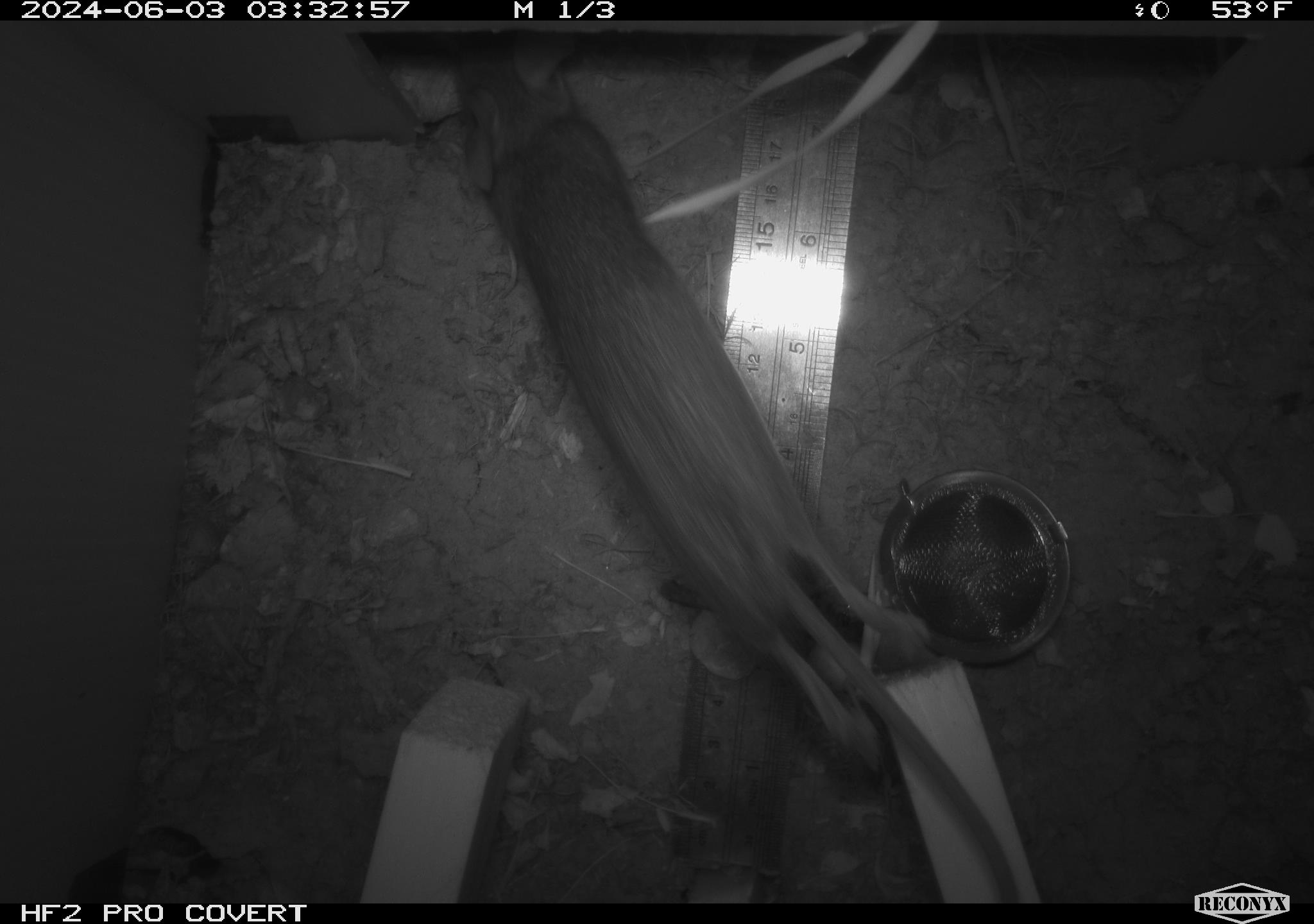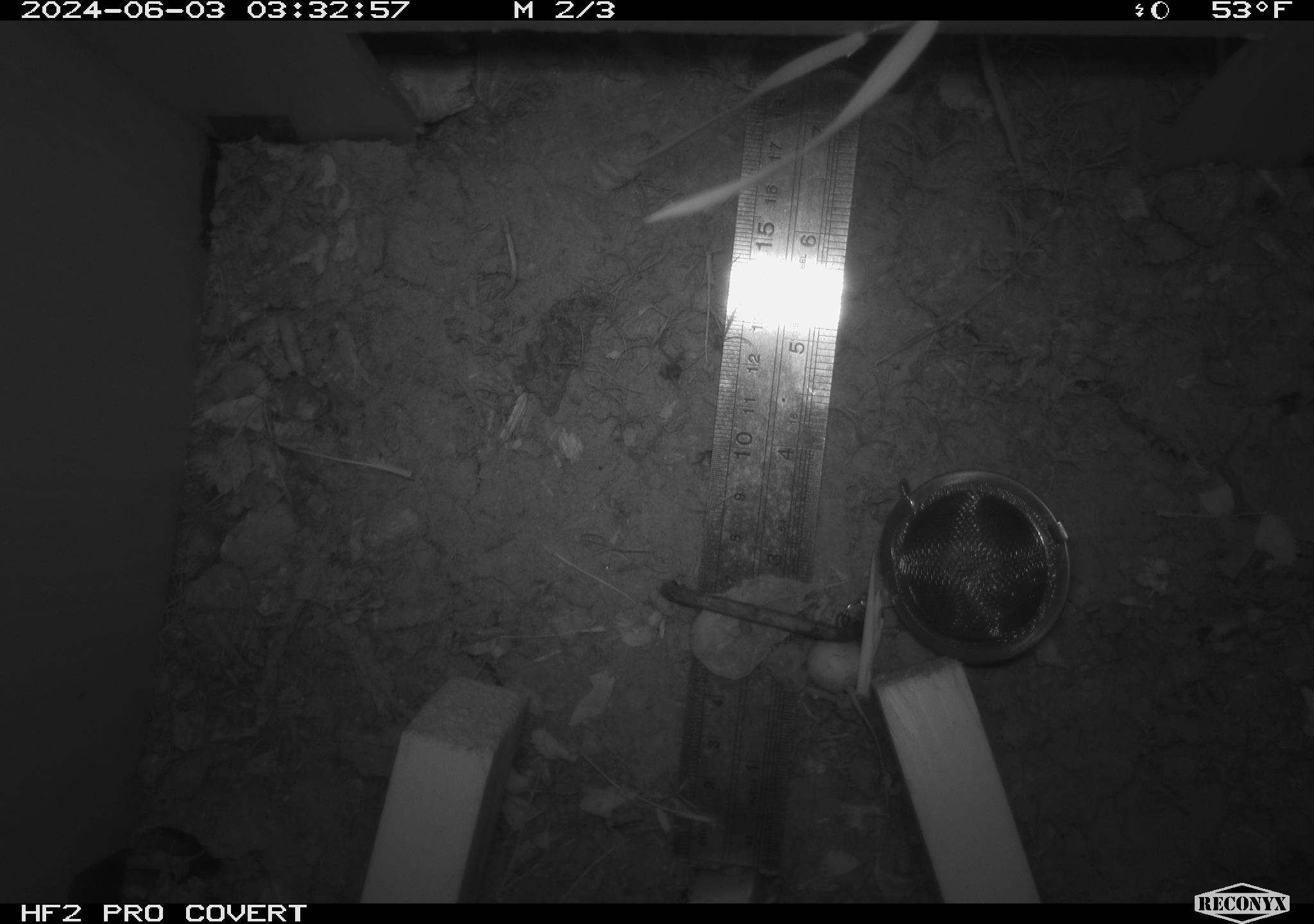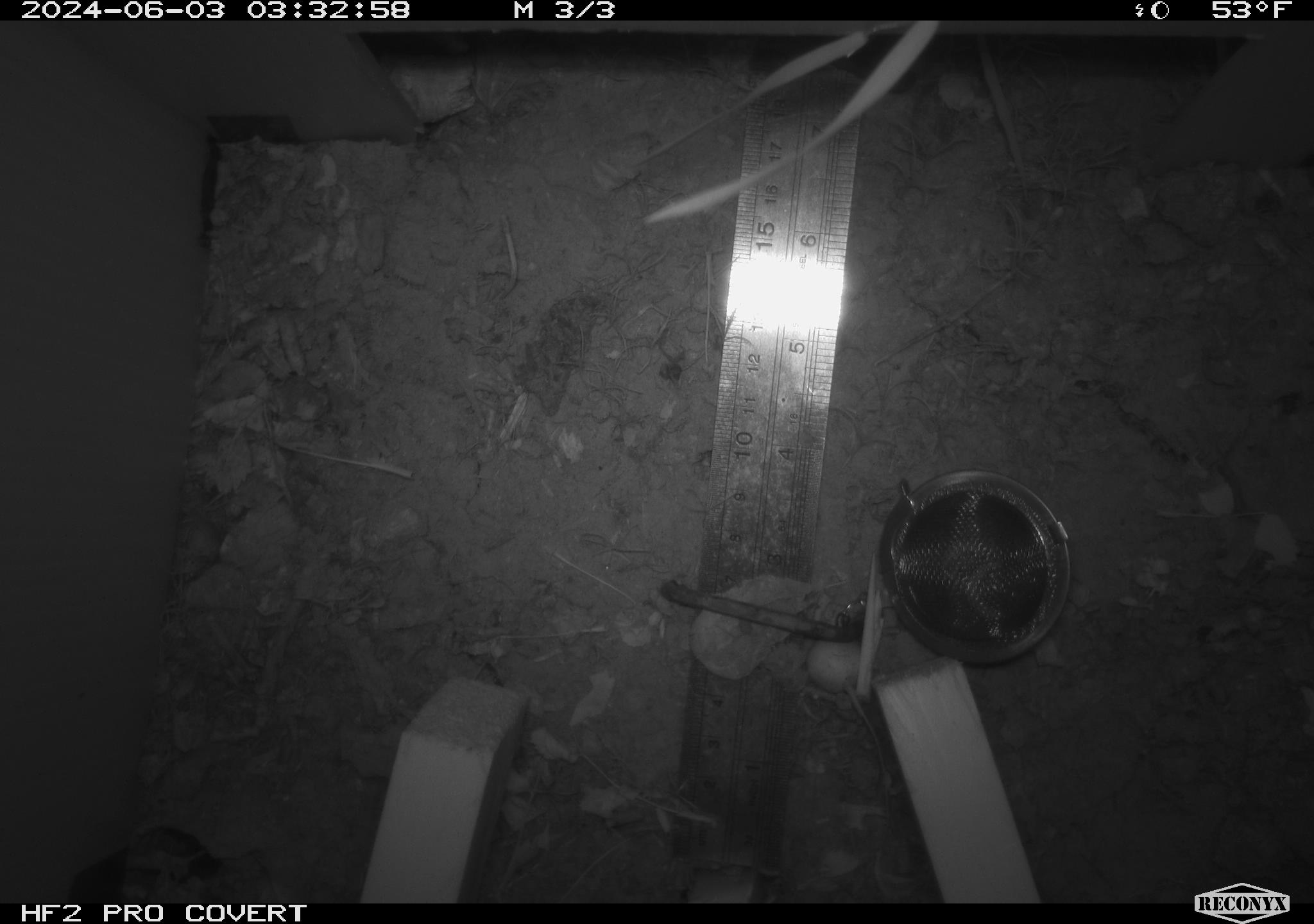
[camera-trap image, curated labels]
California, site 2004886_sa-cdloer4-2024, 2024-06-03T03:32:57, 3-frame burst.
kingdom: Animalia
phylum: Chordata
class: Mammalia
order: Rodentia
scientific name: Rodentia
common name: mouse species